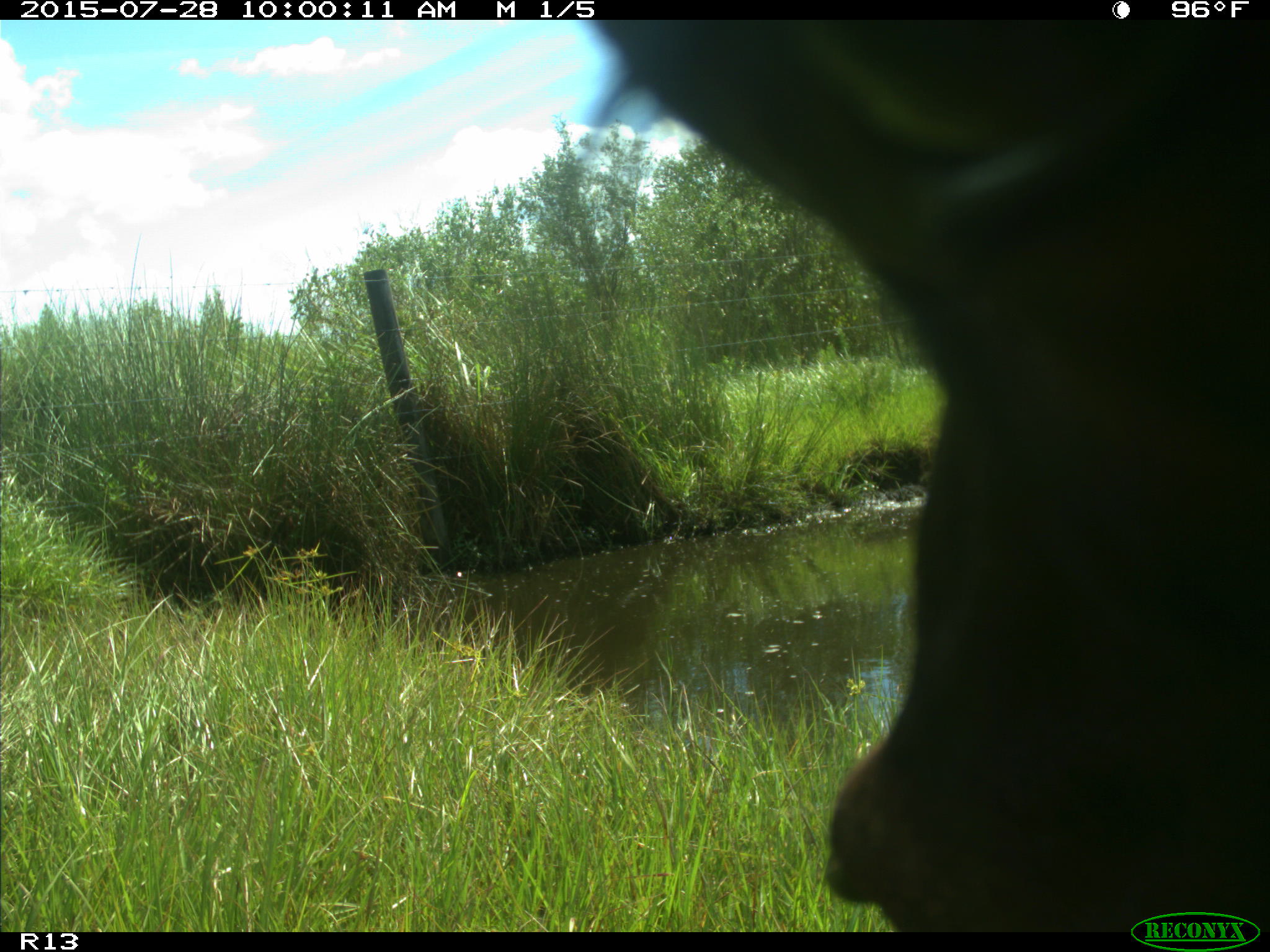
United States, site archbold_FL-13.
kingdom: Animalia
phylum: Chordata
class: Mammalia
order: Artiodactyla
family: Bovidae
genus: Bos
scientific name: Bos taurus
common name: domestic cow